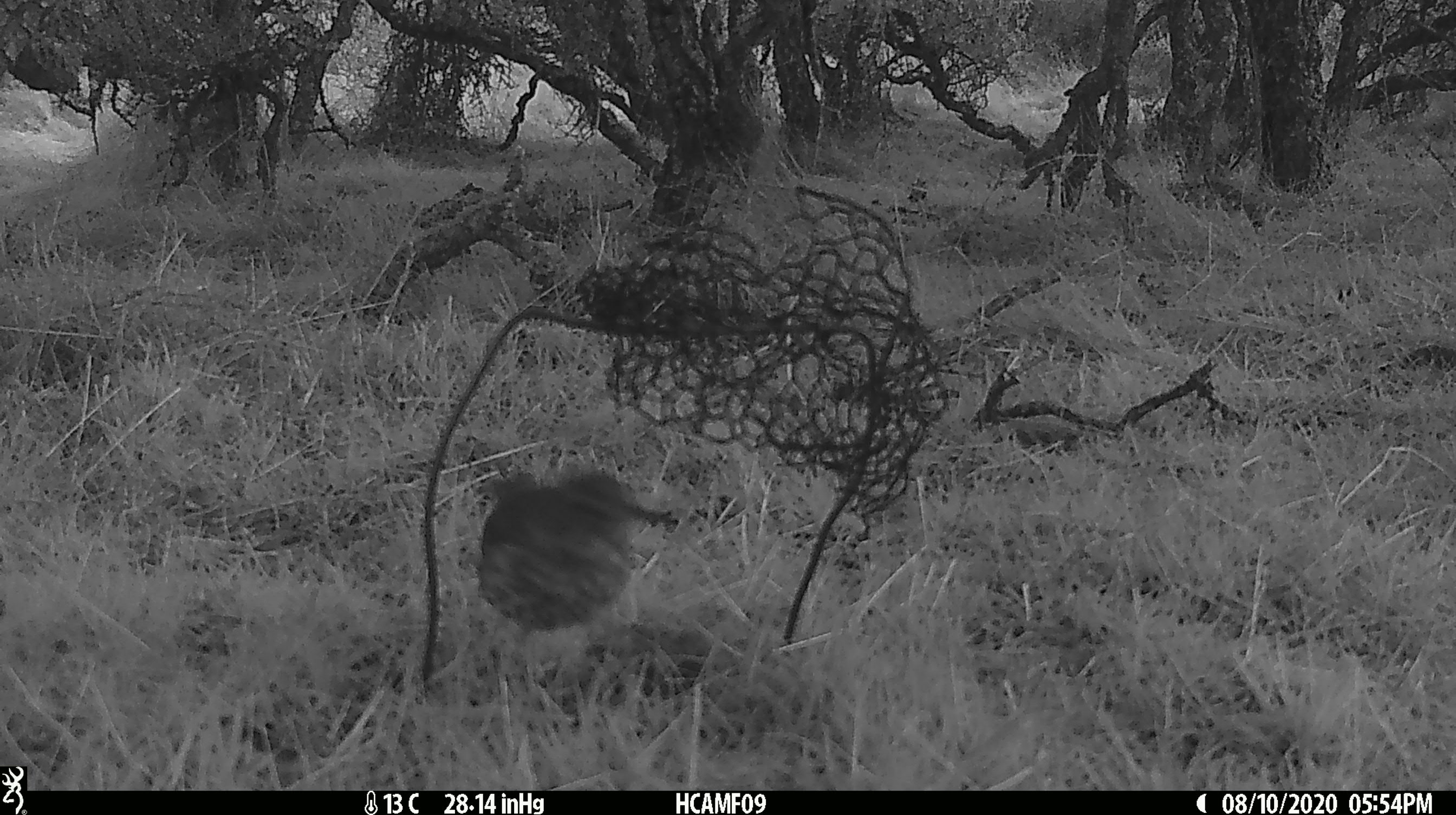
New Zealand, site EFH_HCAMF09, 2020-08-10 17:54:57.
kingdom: Animalia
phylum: Chordata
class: Aves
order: Passeriformes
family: Turdidae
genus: Turdus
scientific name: Turdus philomelos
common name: song thrush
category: thrush